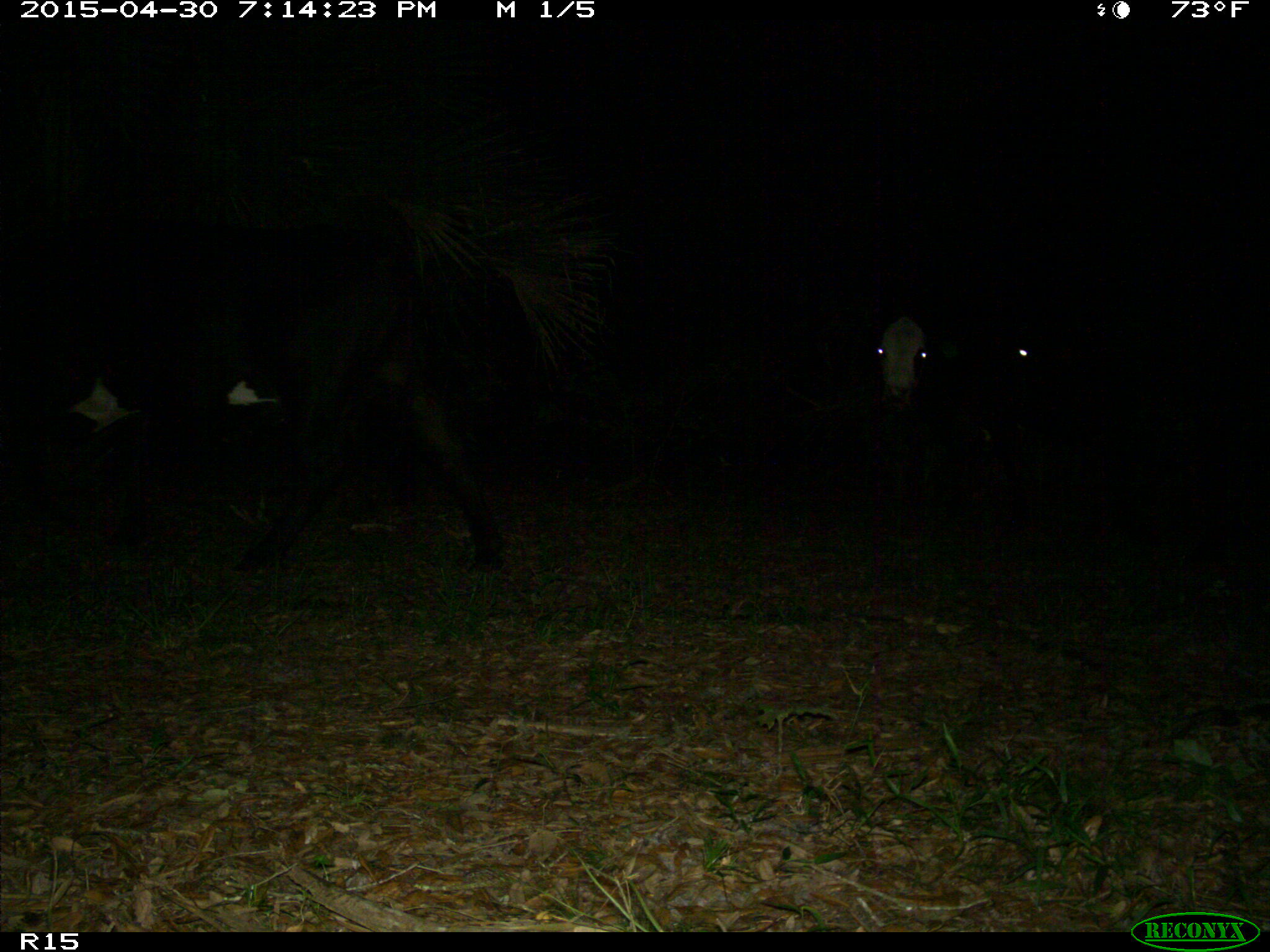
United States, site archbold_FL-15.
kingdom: Animalia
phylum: Chordata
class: Mammalia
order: Artiodactyla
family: Bovidae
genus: Bos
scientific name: Bos taurus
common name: domestic cow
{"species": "Bos taurus (domestic cow)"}